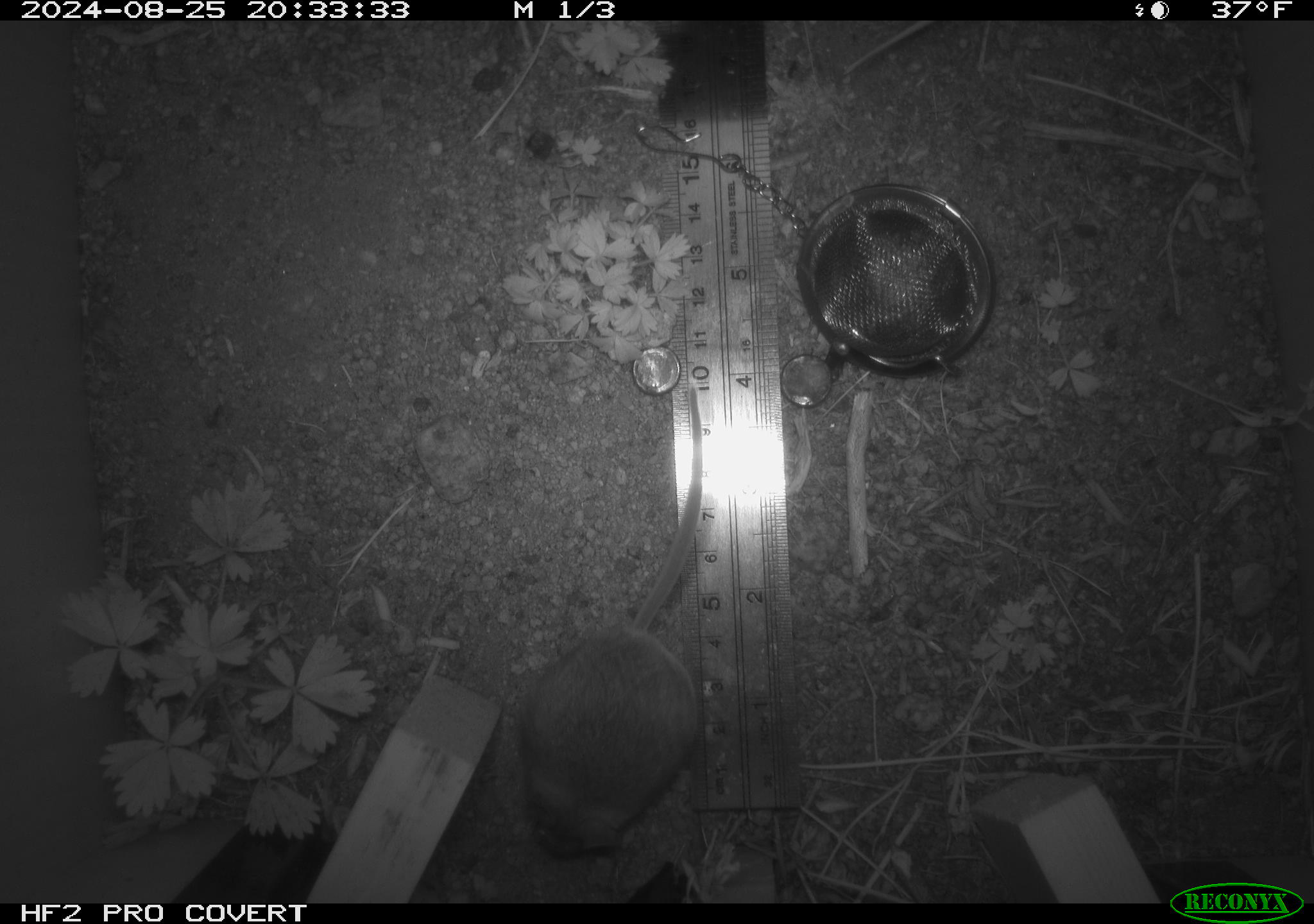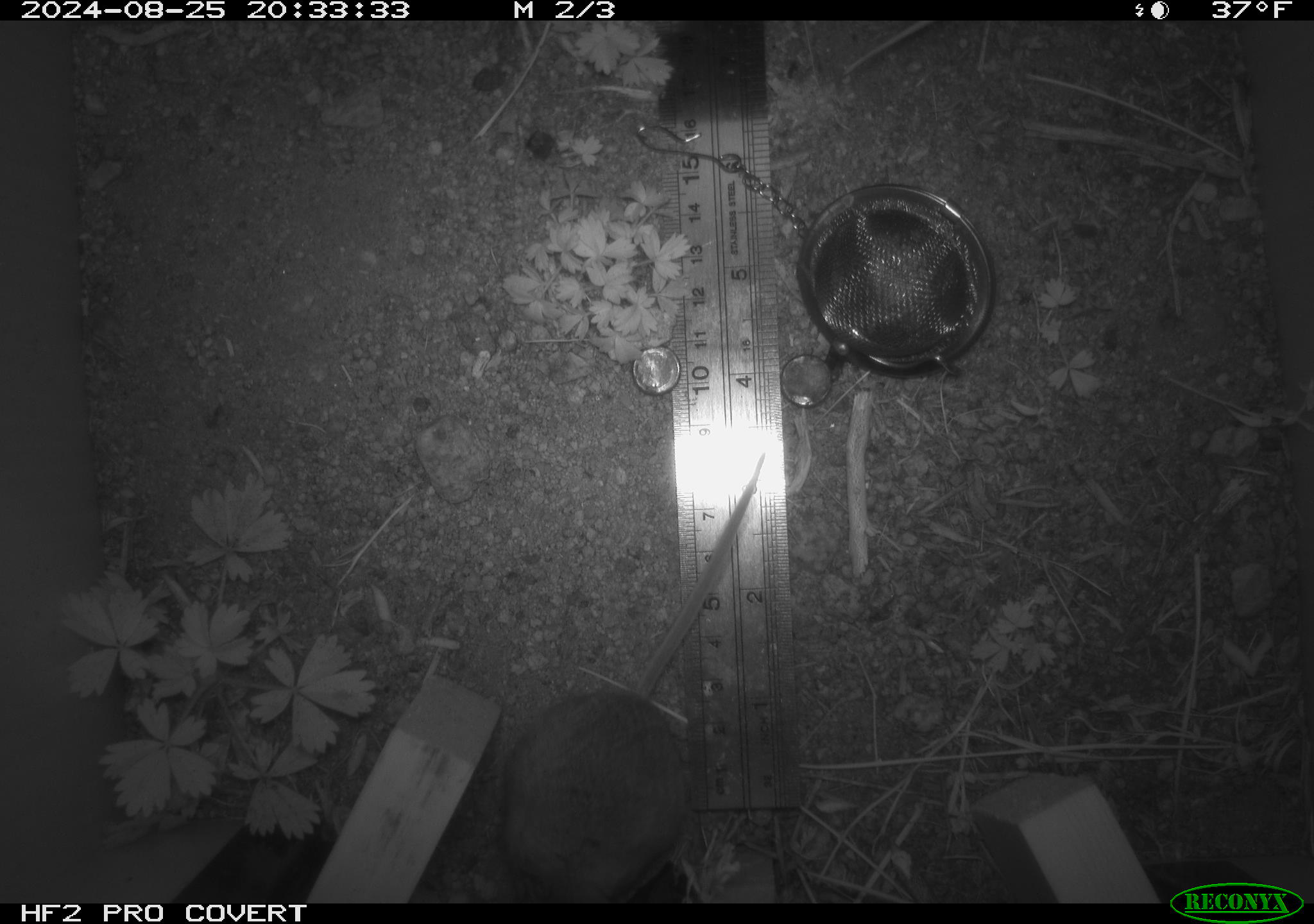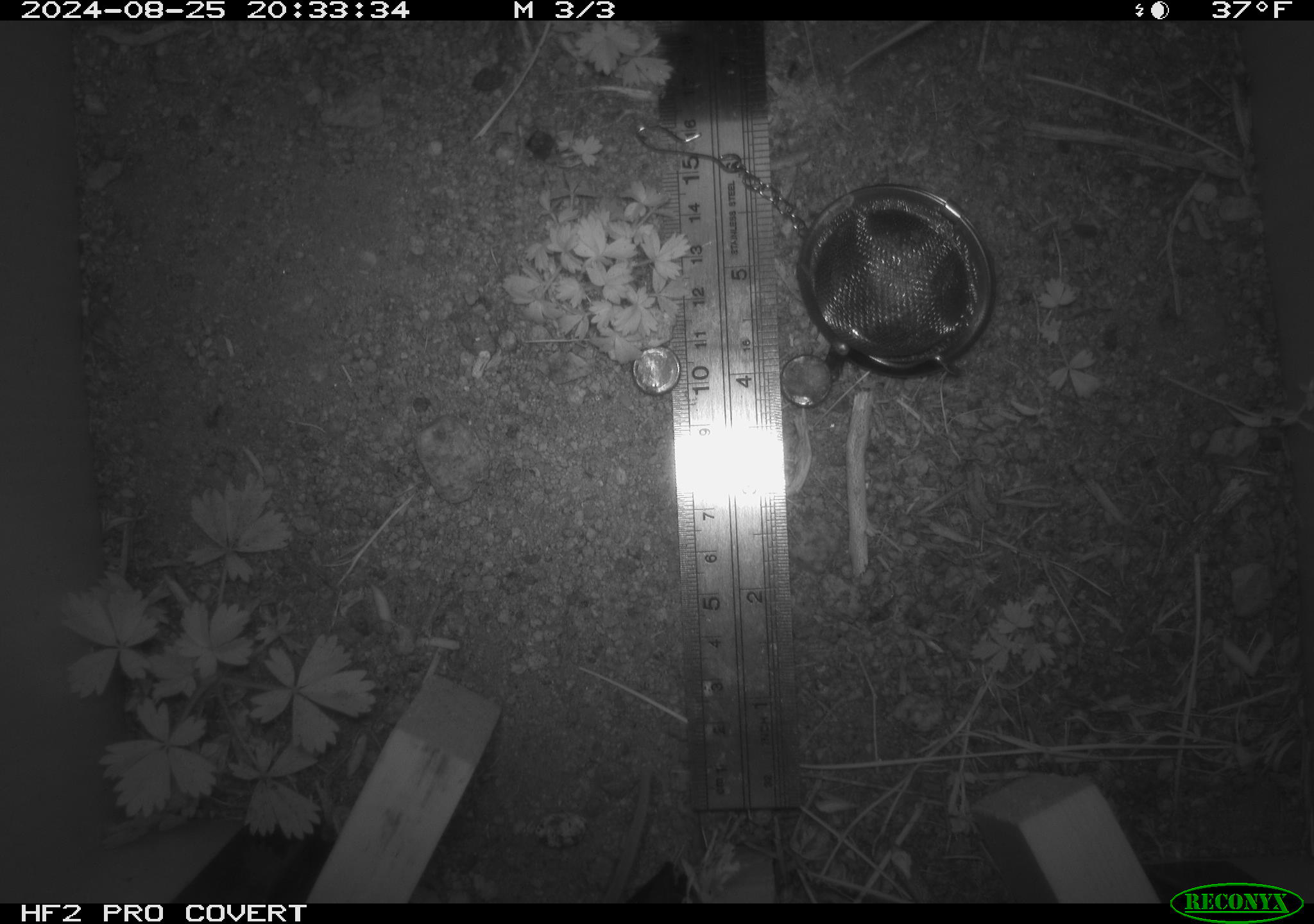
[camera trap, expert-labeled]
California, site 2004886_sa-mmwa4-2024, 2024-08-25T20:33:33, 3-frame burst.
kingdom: Animalia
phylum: Chordata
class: Mammalia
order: Rodentia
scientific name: Rodentia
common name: mouse species